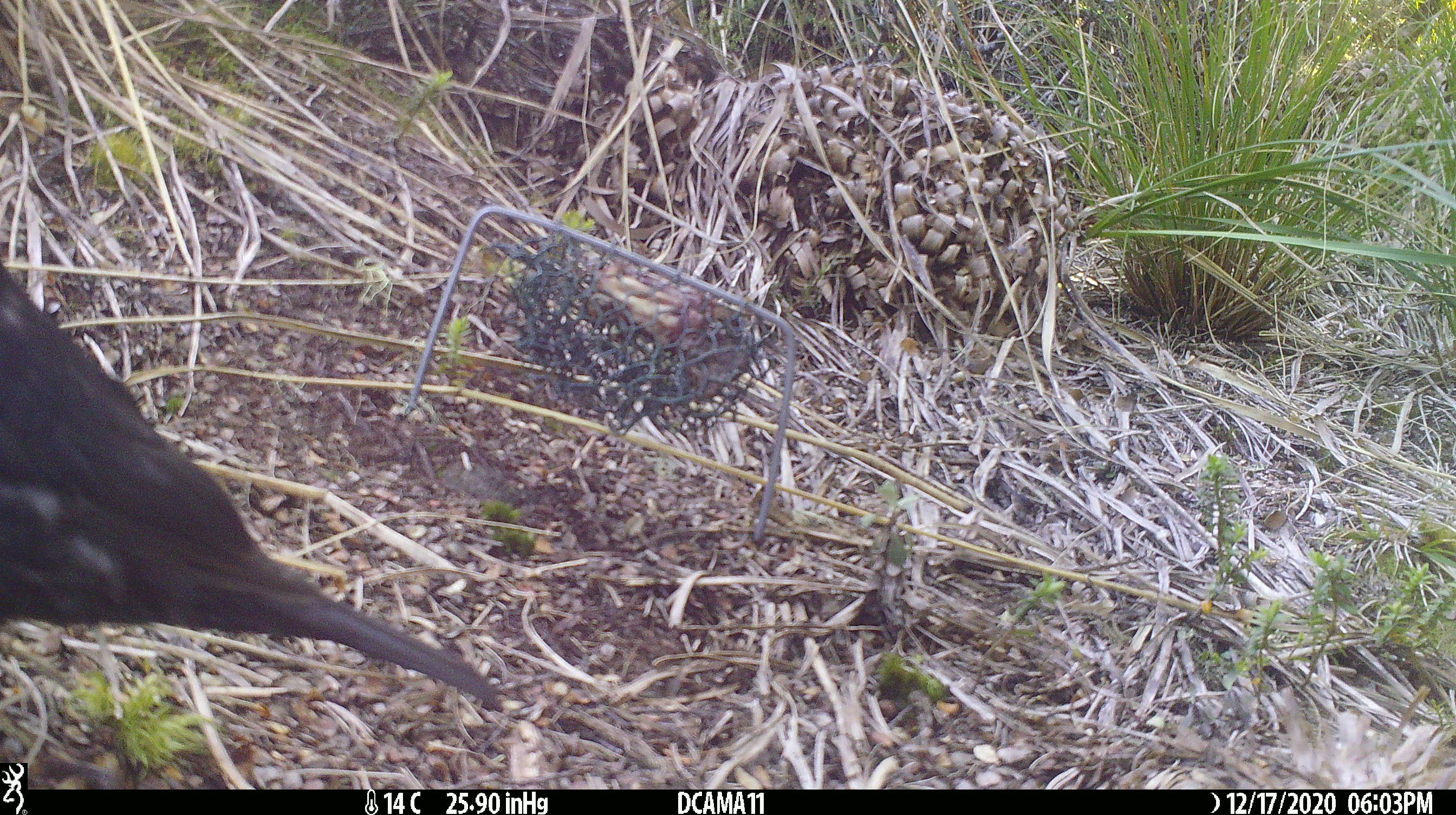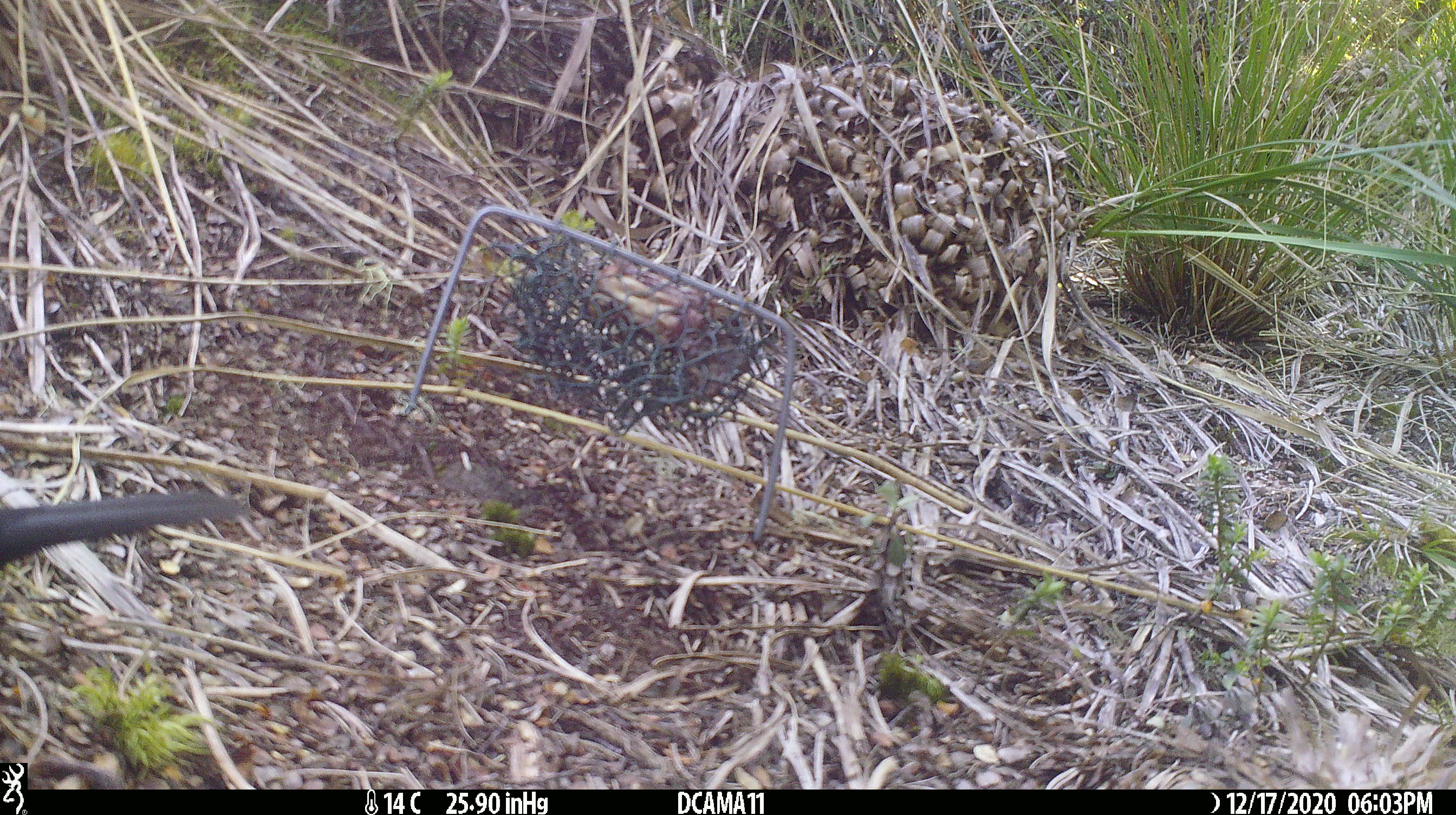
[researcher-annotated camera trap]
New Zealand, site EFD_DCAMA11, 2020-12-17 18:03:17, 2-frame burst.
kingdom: Animalia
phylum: Chordata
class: Aves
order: Passeriformes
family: Turdidae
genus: Turdus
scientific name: Turdus merula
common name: eurasian blackbird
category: blackbird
Blackbird (eurasian blackbird) (Turdus merula).